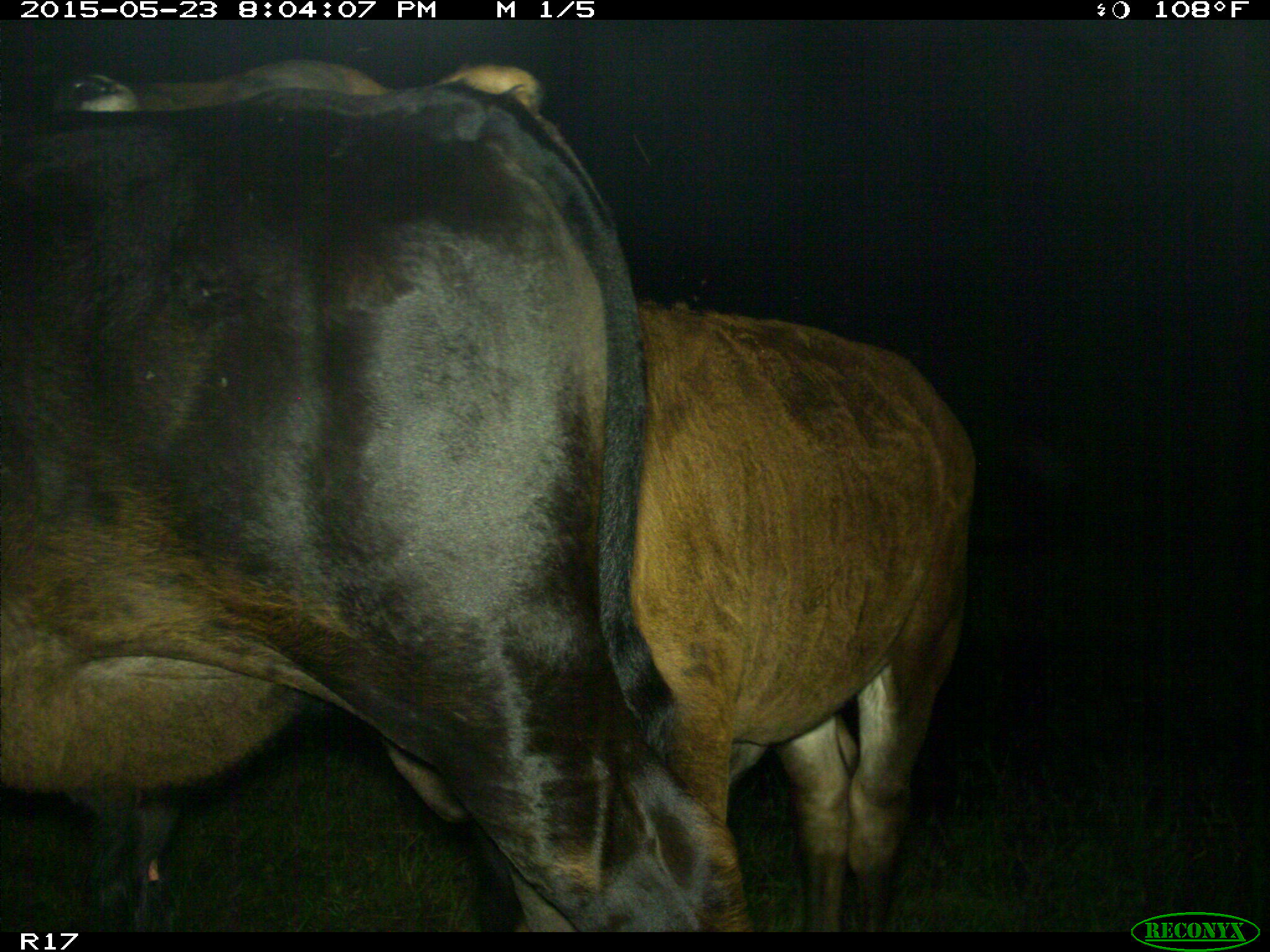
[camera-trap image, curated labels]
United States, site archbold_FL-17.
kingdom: Animalia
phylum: Chordata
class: Mammalia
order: Artiodactyla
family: Bovidae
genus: Bos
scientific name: Bos taurus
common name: domestic cow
Bos taurus (domestic cow).